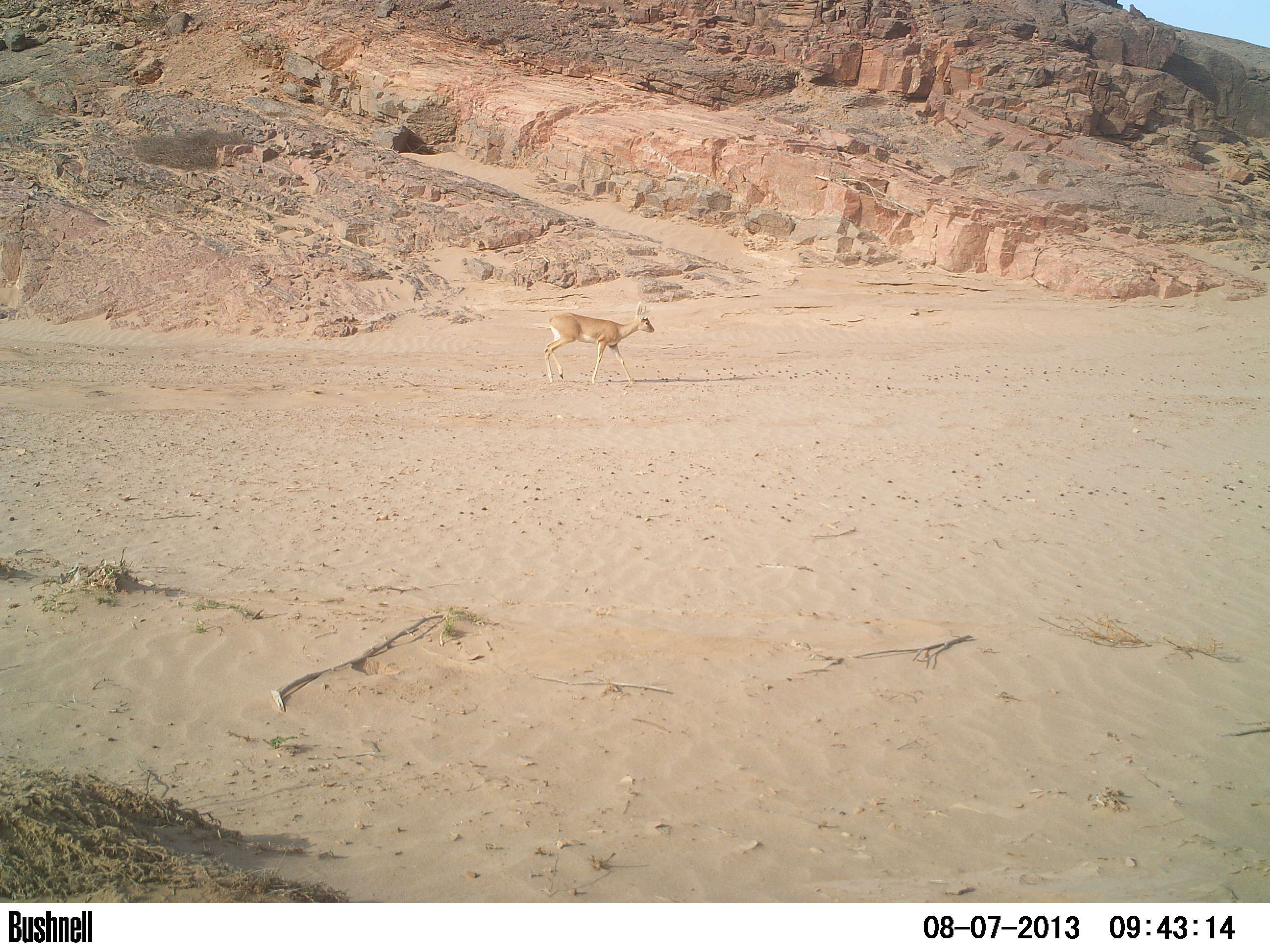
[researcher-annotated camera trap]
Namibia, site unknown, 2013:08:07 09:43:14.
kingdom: Animalia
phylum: Chordata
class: Mammalia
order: Artiodactyla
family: Bovidae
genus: Antidorcas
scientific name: Antidorcas marsupialis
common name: springbok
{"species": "Antidorcas marsupialis (springbok)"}